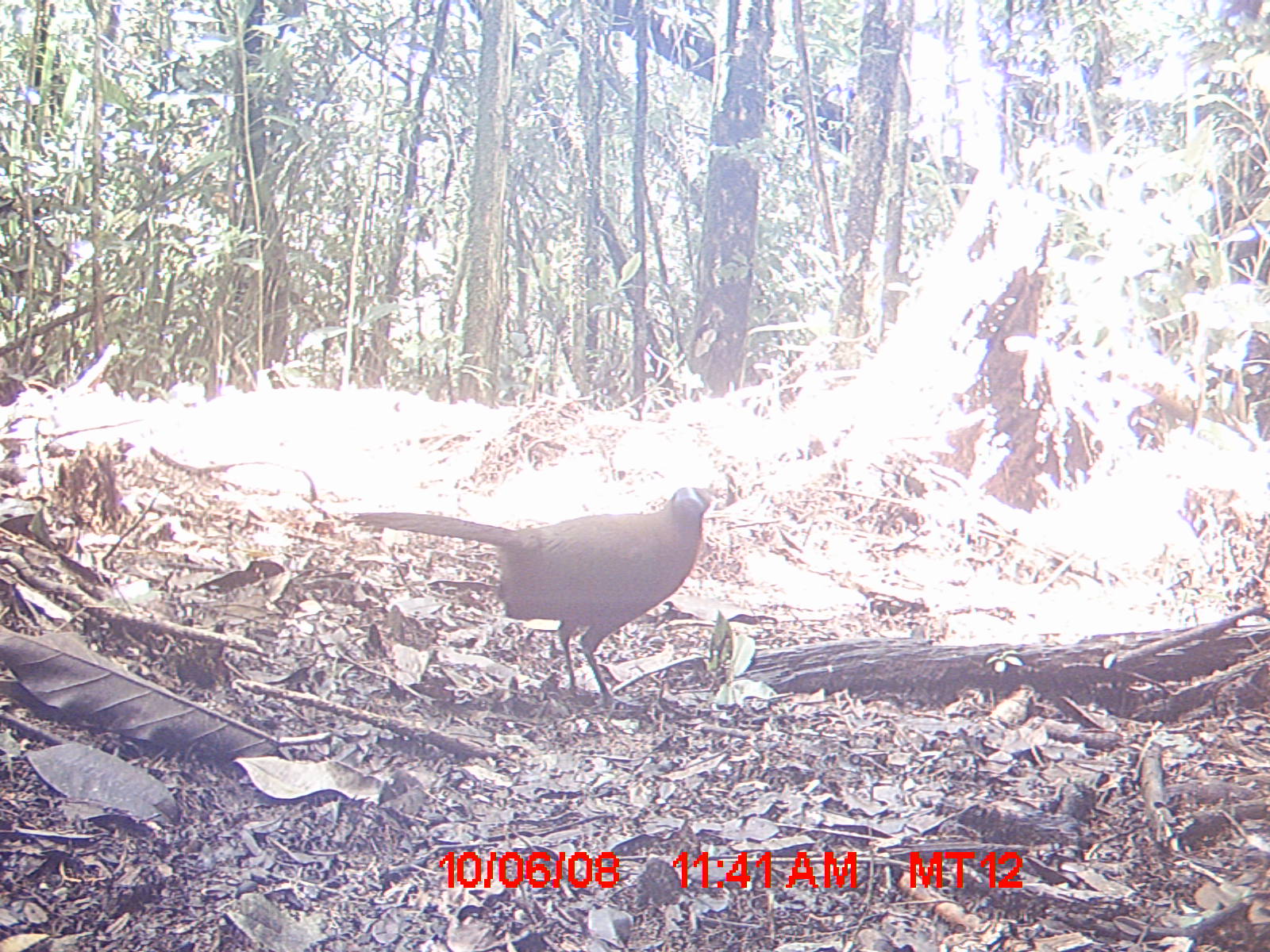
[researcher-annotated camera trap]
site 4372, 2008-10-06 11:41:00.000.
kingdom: Animalia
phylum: Chordata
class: Aves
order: Cuculiformes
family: Cuculidae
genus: Coua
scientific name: Coua serriana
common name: red-breasted coua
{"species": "Coua serriana (red-breasted coua)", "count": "1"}